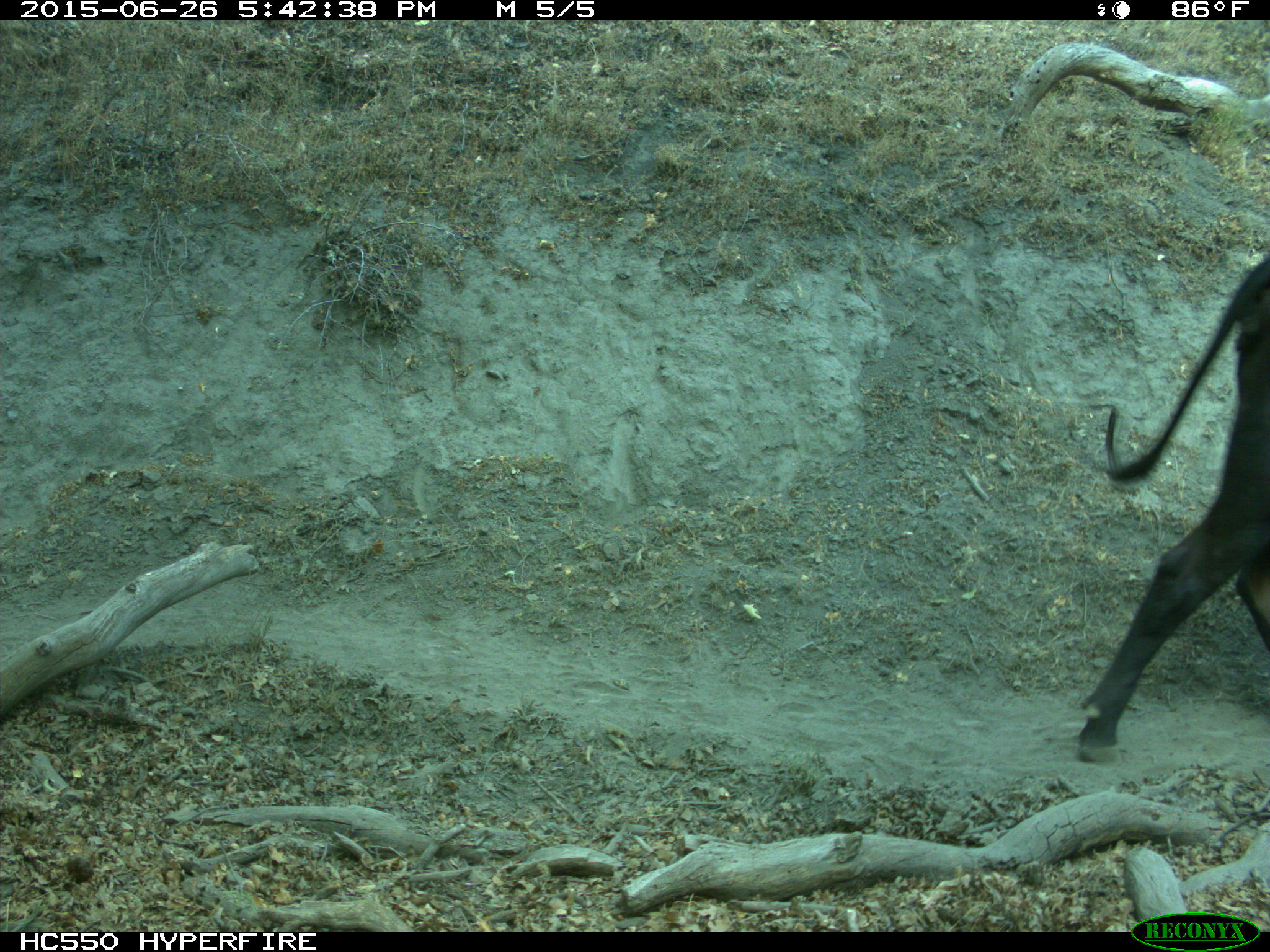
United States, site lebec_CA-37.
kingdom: Animalia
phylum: Chordata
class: Mammalia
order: Artiodactyla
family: Bovidae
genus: Bos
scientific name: Bos taurus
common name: domestic cow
Bos taurus (domestic cow).